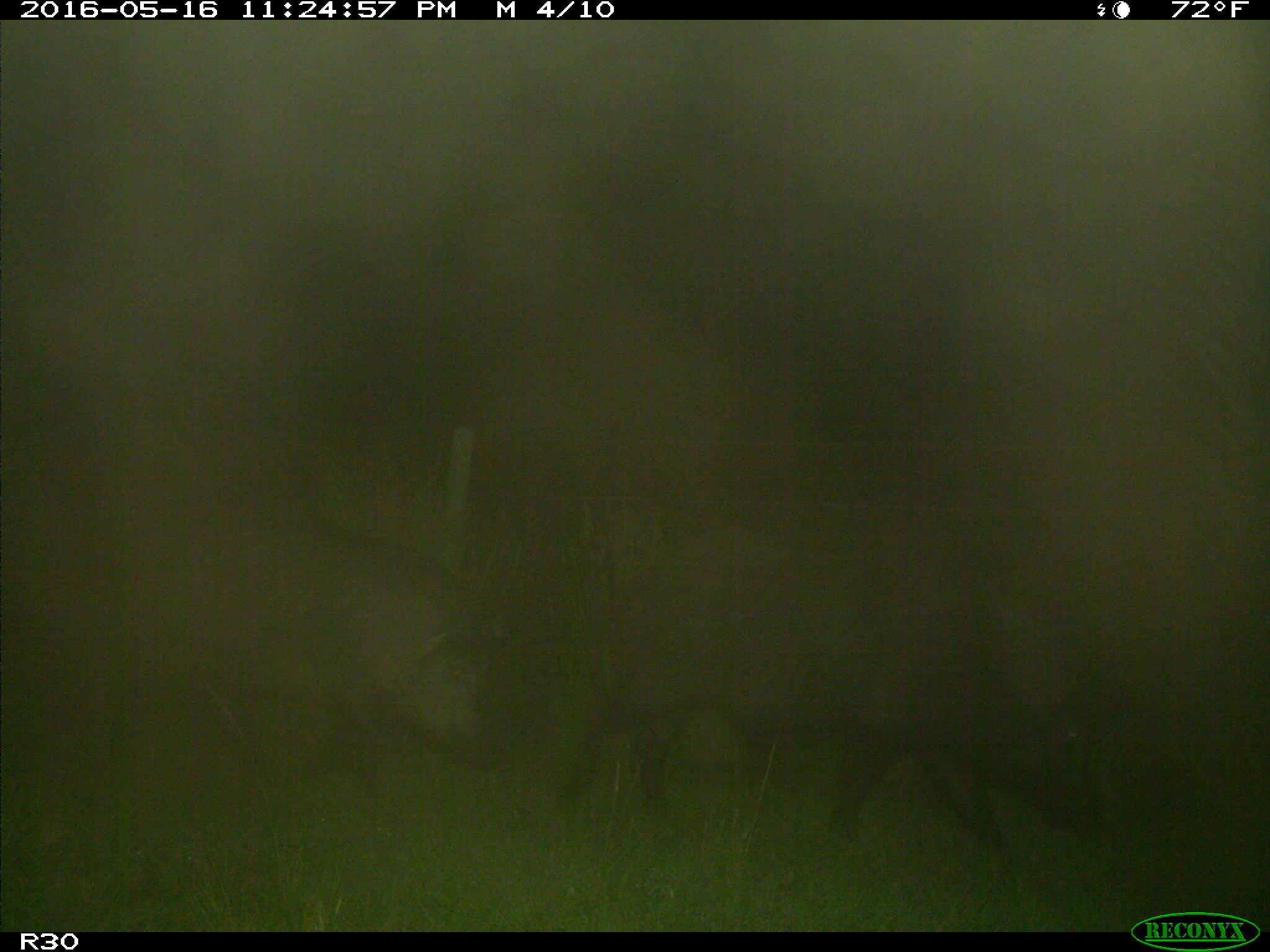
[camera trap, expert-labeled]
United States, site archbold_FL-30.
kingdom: Animalia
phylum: Chordata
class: Mammalia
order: Artiodactyla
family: Suidae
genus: Sus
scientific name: Sus scrofa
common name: wild boar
Sus scrofa (wild boar).